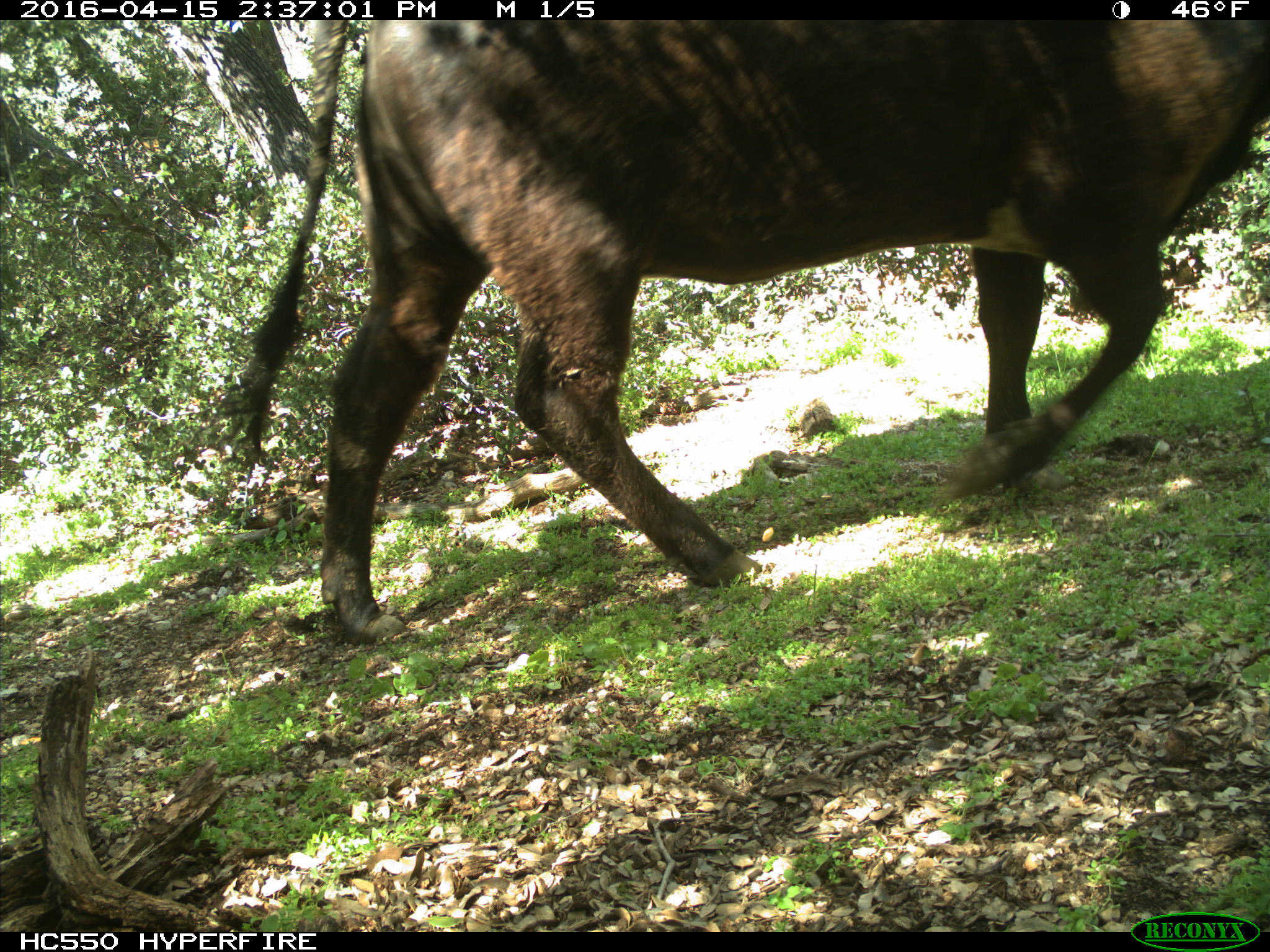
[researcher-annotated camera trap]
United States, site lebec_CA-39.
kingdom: Animalia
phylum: Chordata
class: Mammalia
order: Artiodactyla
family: Bovidae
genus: Bos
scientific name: Bos taurus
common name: domestic cow